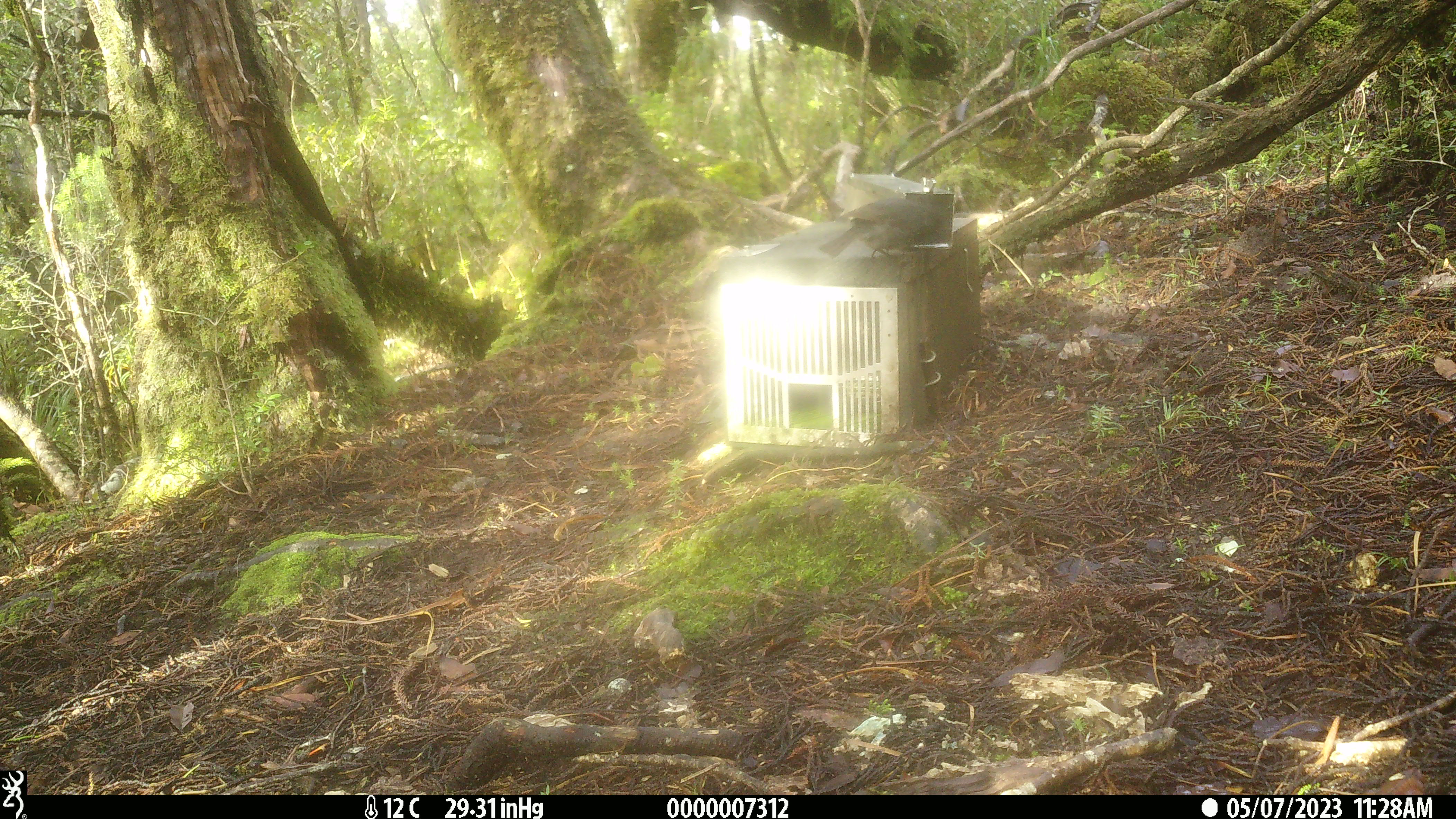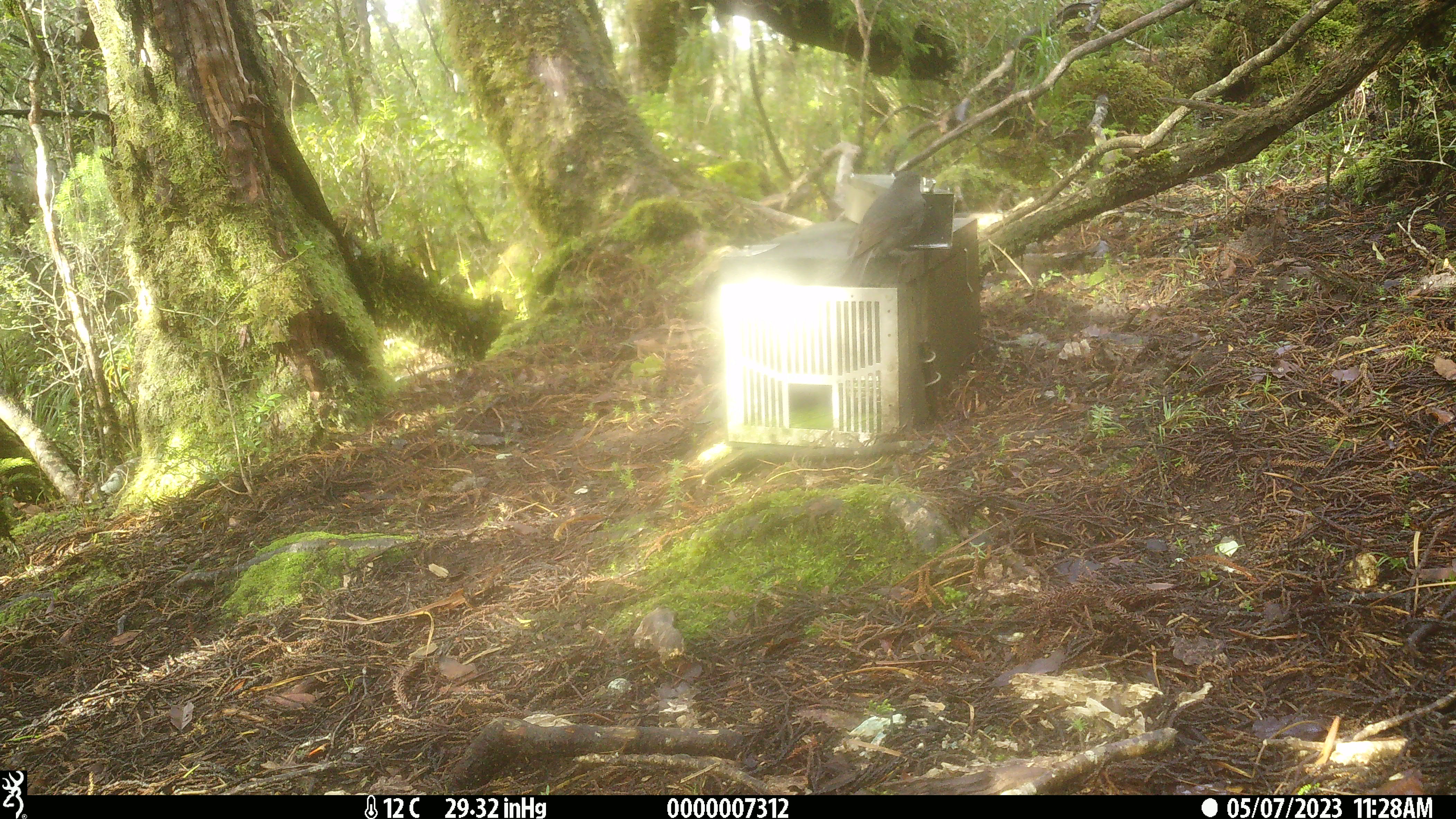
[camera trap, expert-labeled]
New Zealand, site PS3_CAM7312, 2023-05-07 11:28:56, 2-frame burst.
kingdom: Animalia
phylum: Chordata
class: Aves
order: Passeriformes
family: Petroicidae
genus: Petroica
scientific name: Petroica australis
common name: new zealand robin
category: robin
Robin (new zealand robin) (Petroica australis).